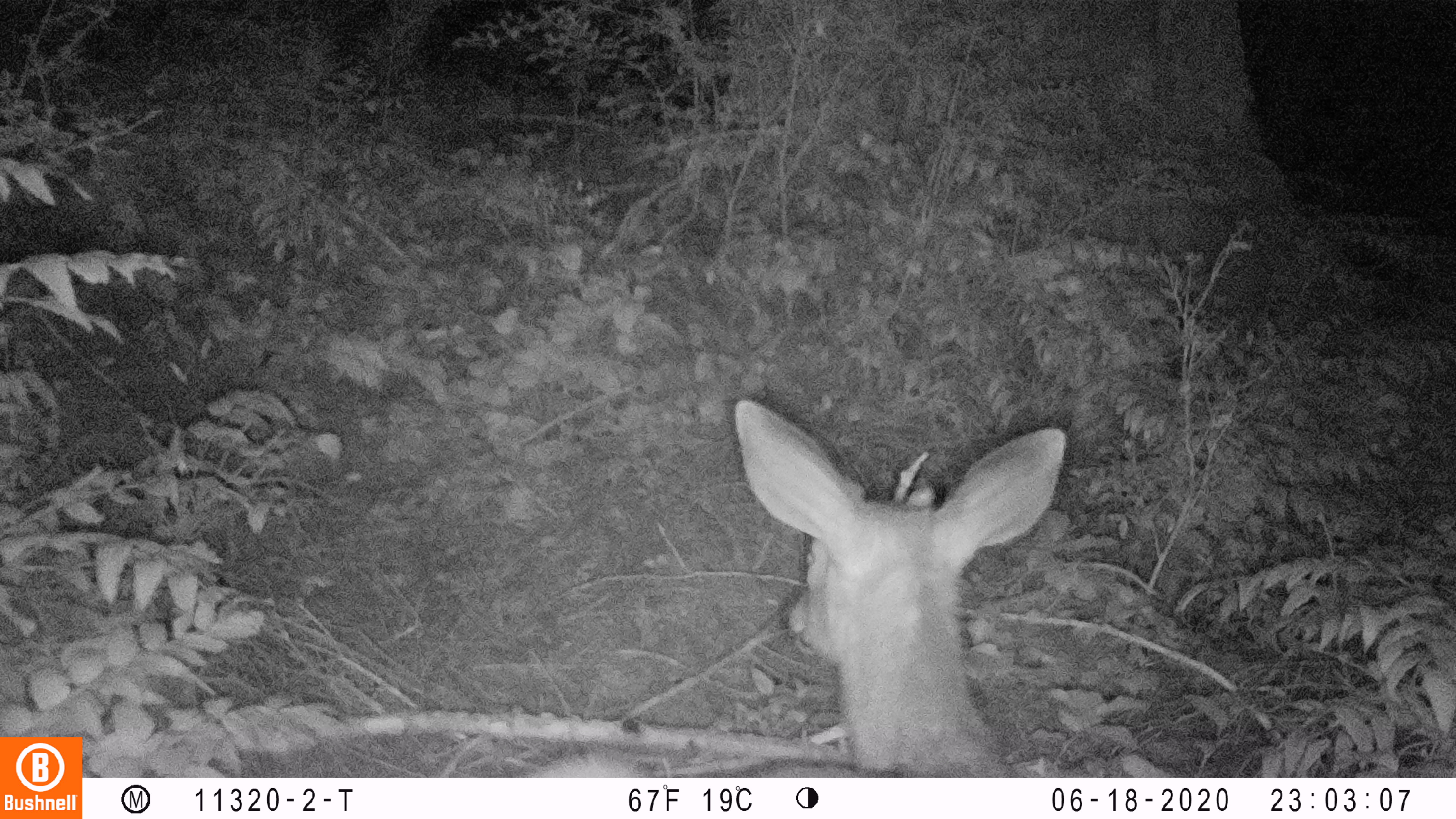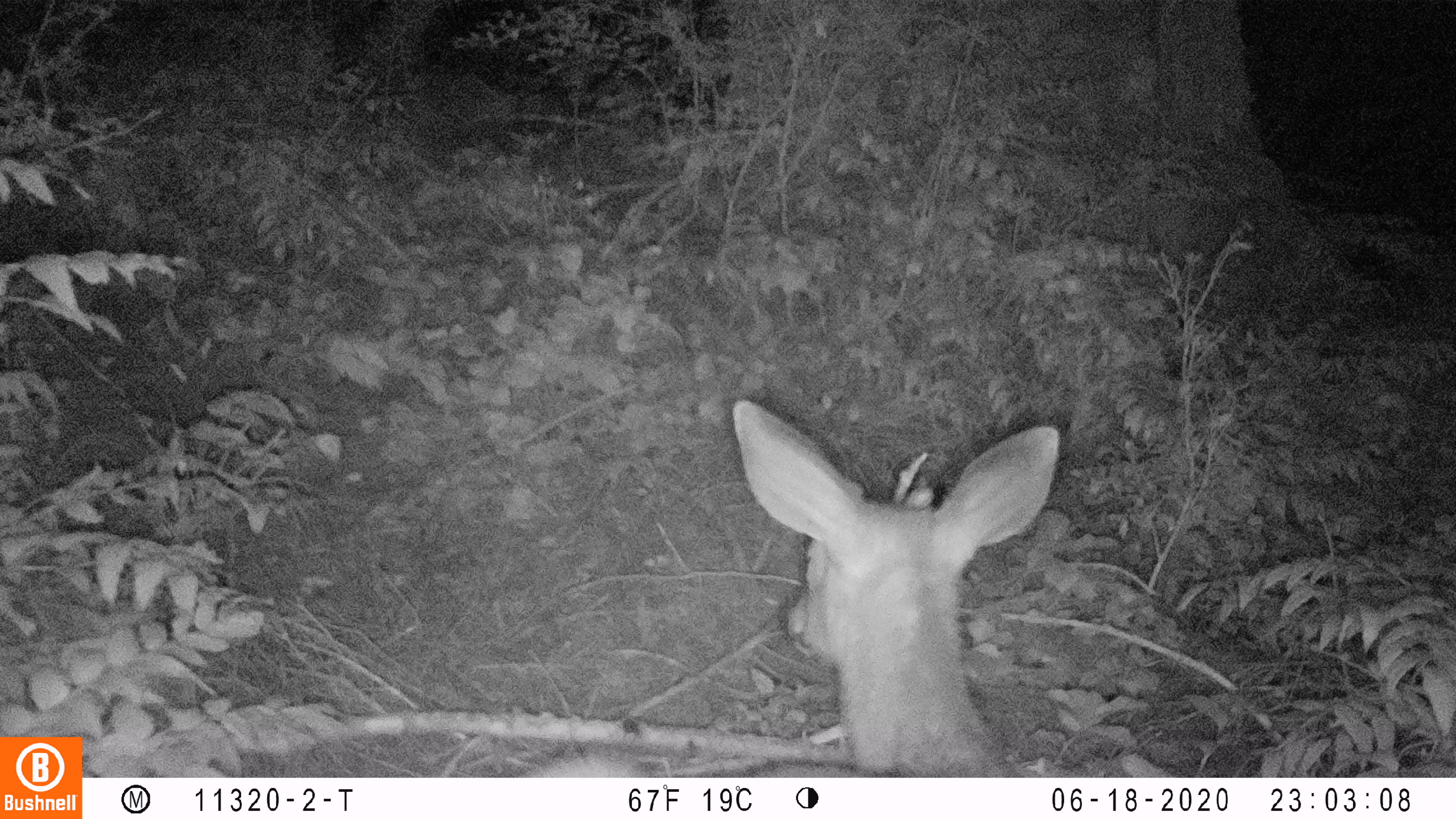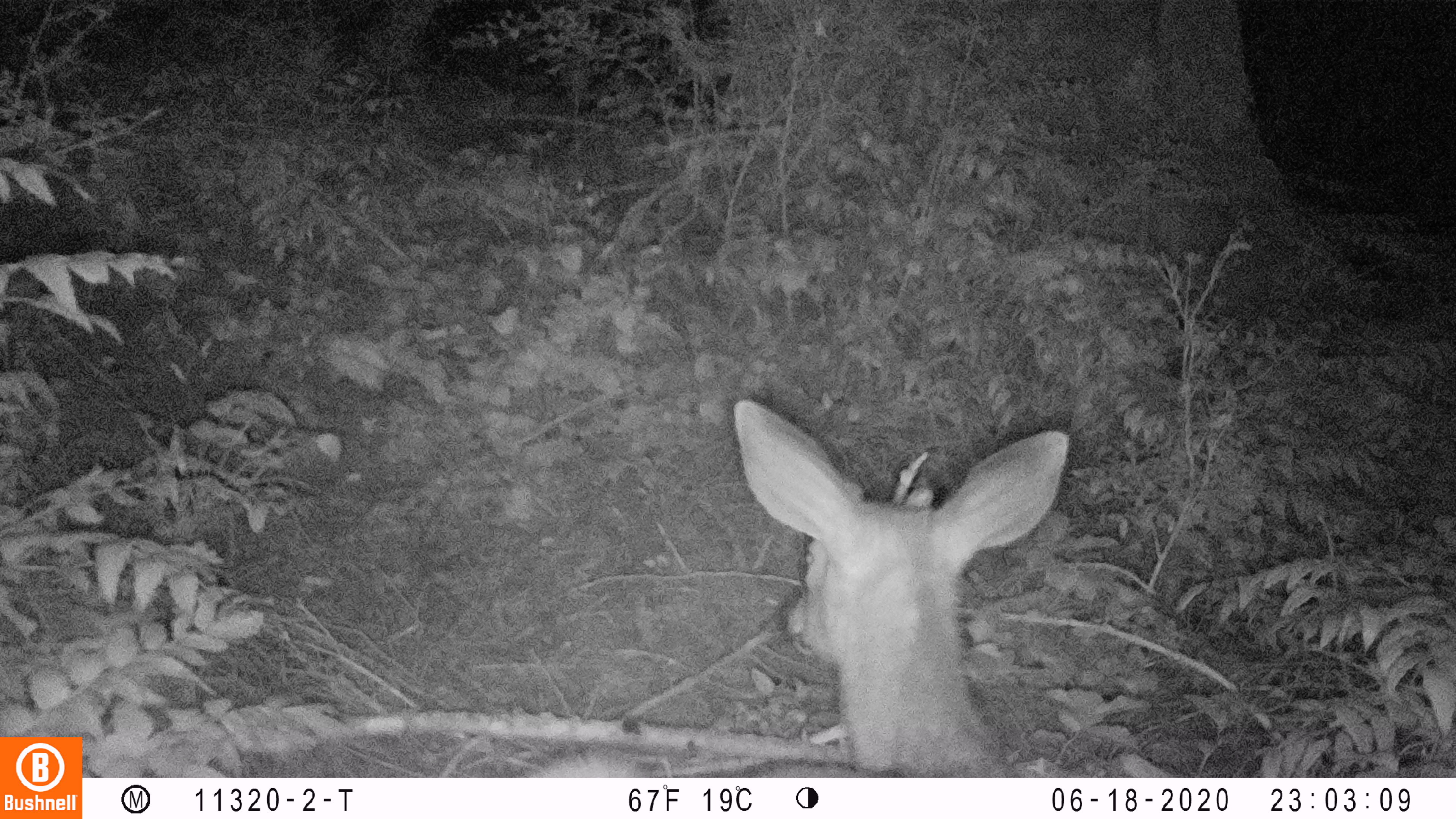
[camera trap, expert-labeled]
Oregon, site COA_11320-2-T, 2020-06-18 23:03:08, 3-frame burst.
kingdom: Animalia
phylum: Chordata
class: Mammalia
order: Artiodactyla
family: Cervidae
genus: Odocoileus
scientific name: Odocoileus hemionus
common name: black-tailed deer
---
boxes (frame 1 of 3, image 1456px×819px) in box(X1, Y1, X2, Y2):
black-tailed deer: box(531, 391, 1073, 772)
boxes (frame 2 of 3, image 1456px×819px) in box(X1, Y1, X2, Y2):
black-tailed deer: box(522, 395, 1066, 774)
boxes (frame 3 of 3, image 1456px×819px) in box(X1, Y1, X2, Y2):
black-tailed deer: box(529, 385, 1077, 772)